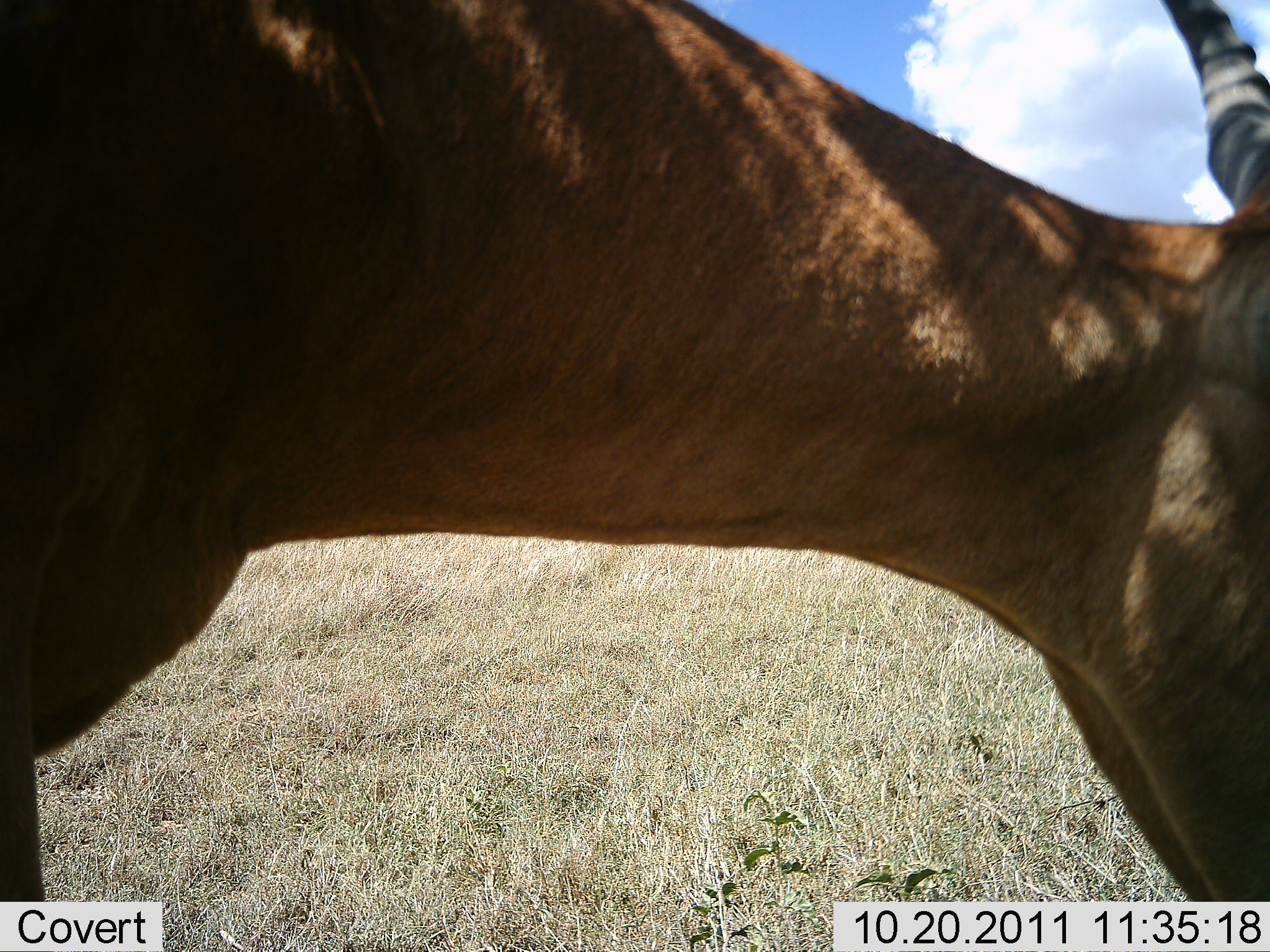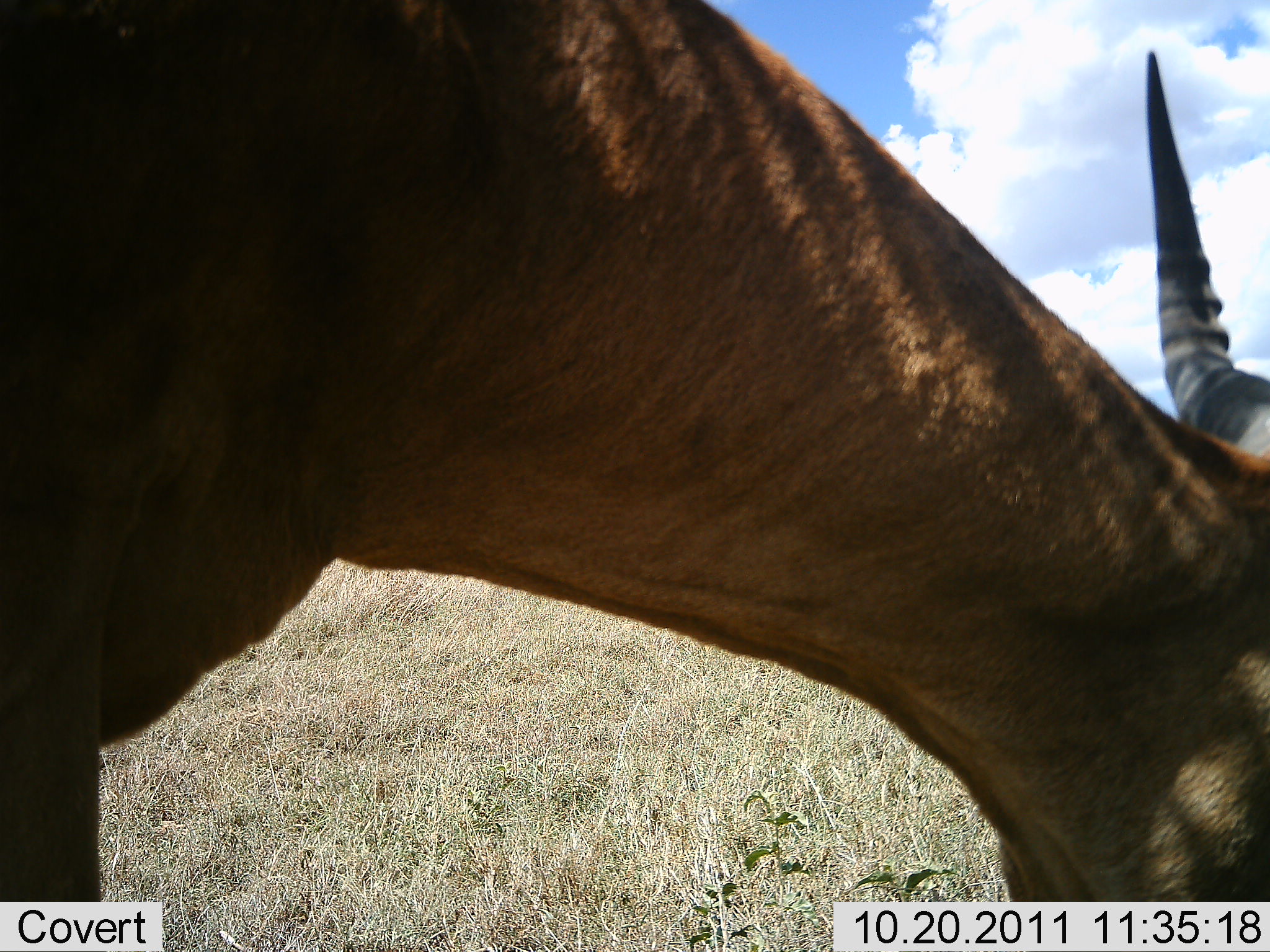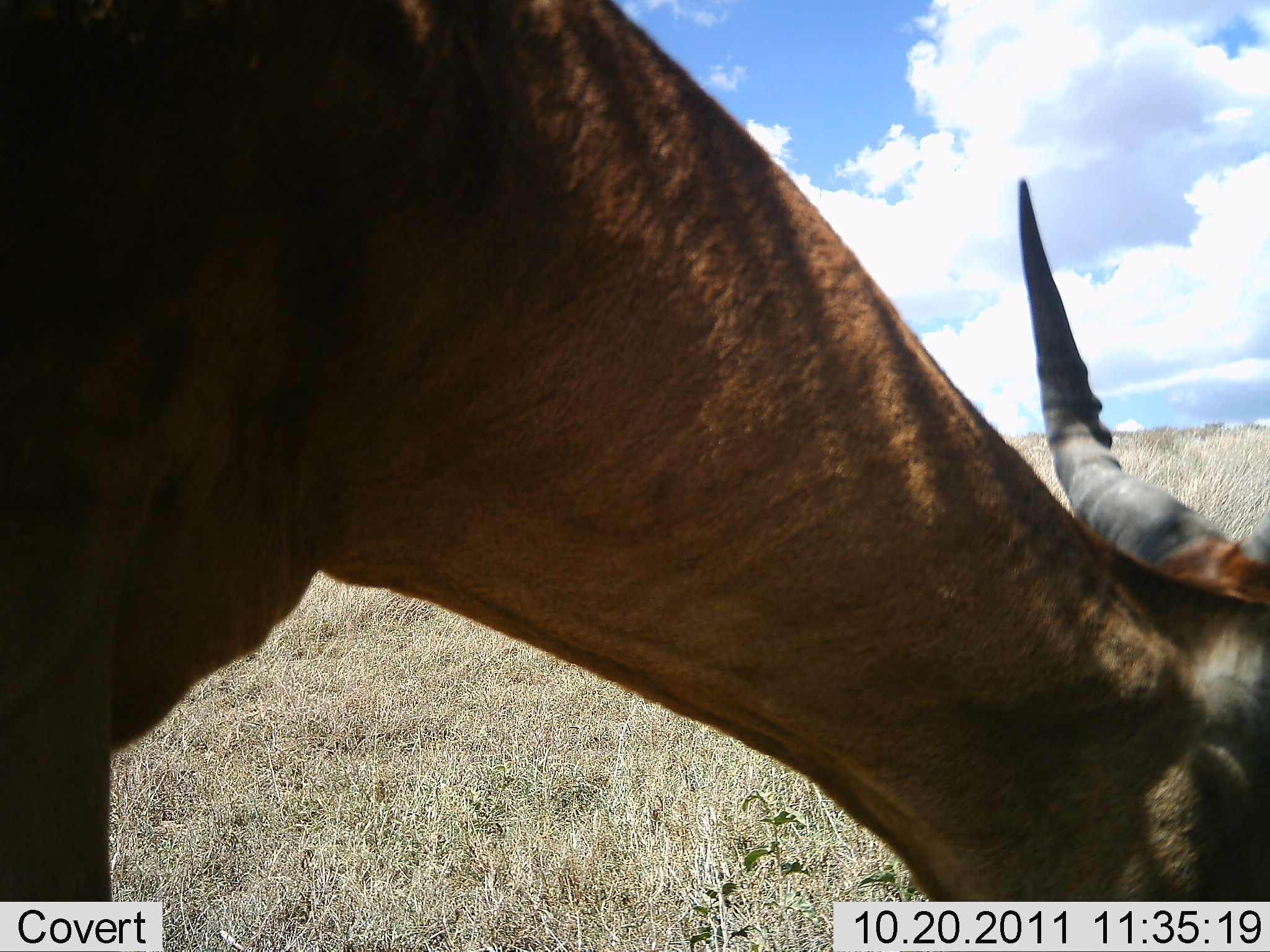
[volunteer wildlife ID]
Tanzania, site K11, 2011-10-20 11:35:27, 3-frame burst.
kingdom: Animalia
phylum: Chordata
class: Mammalia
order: Artiodactyla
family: Bovidae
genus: Aepyceros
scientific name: Aepyceros melampus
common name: impala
Impala (Aepyceros melampus), count 1. Behavior (volunteer vote fractions): standing 33%, resting 0%, moving 17%, interacting 0%. Young present (vote fraction): 0%. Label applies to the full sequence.